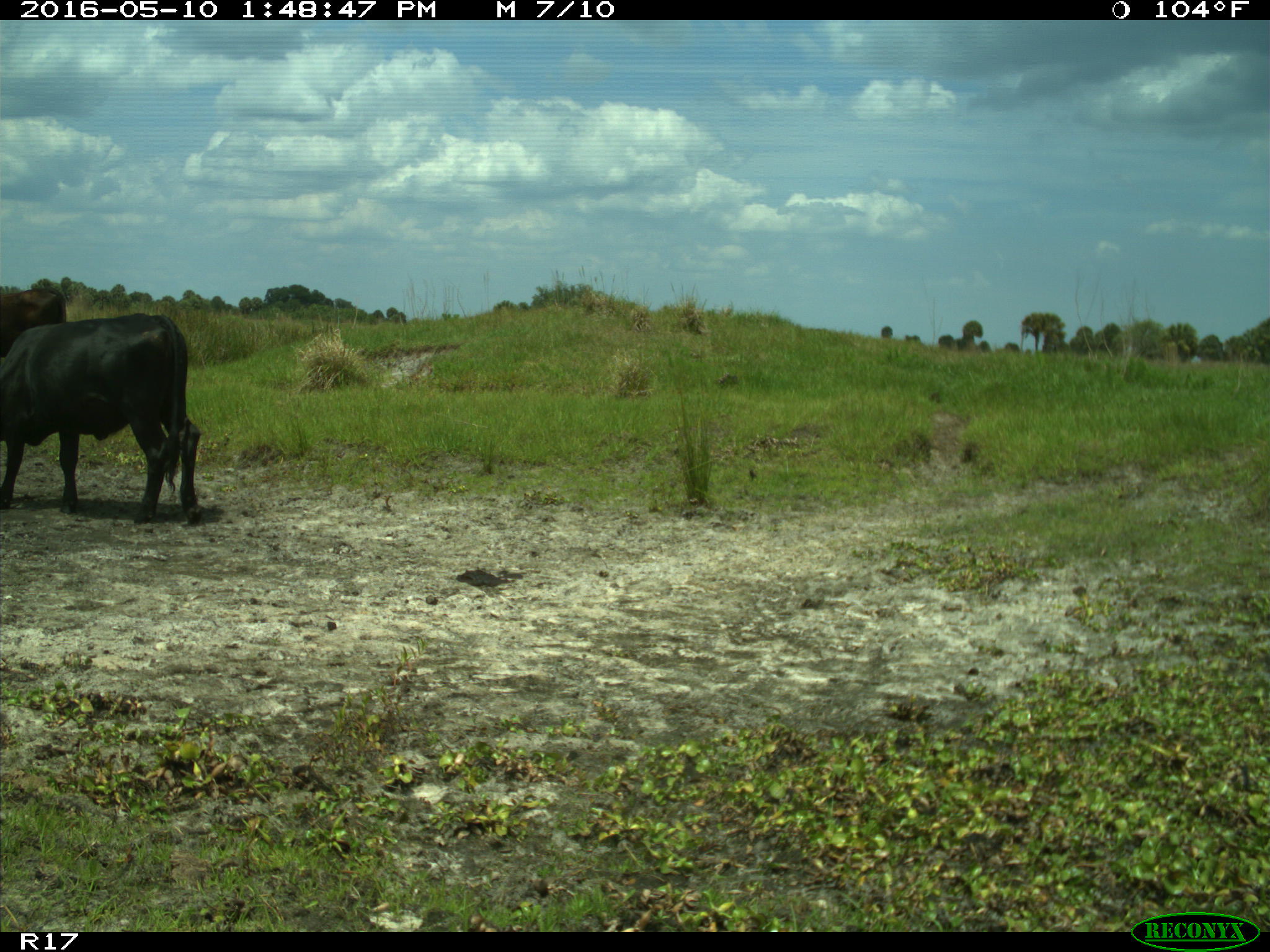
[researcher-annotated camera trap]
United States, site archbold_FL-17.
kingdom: Animalia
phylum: Chordata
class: Mammalia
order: Artiodactyla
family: Bovidae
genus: Bos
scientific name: Bos taurus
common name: domestic cow